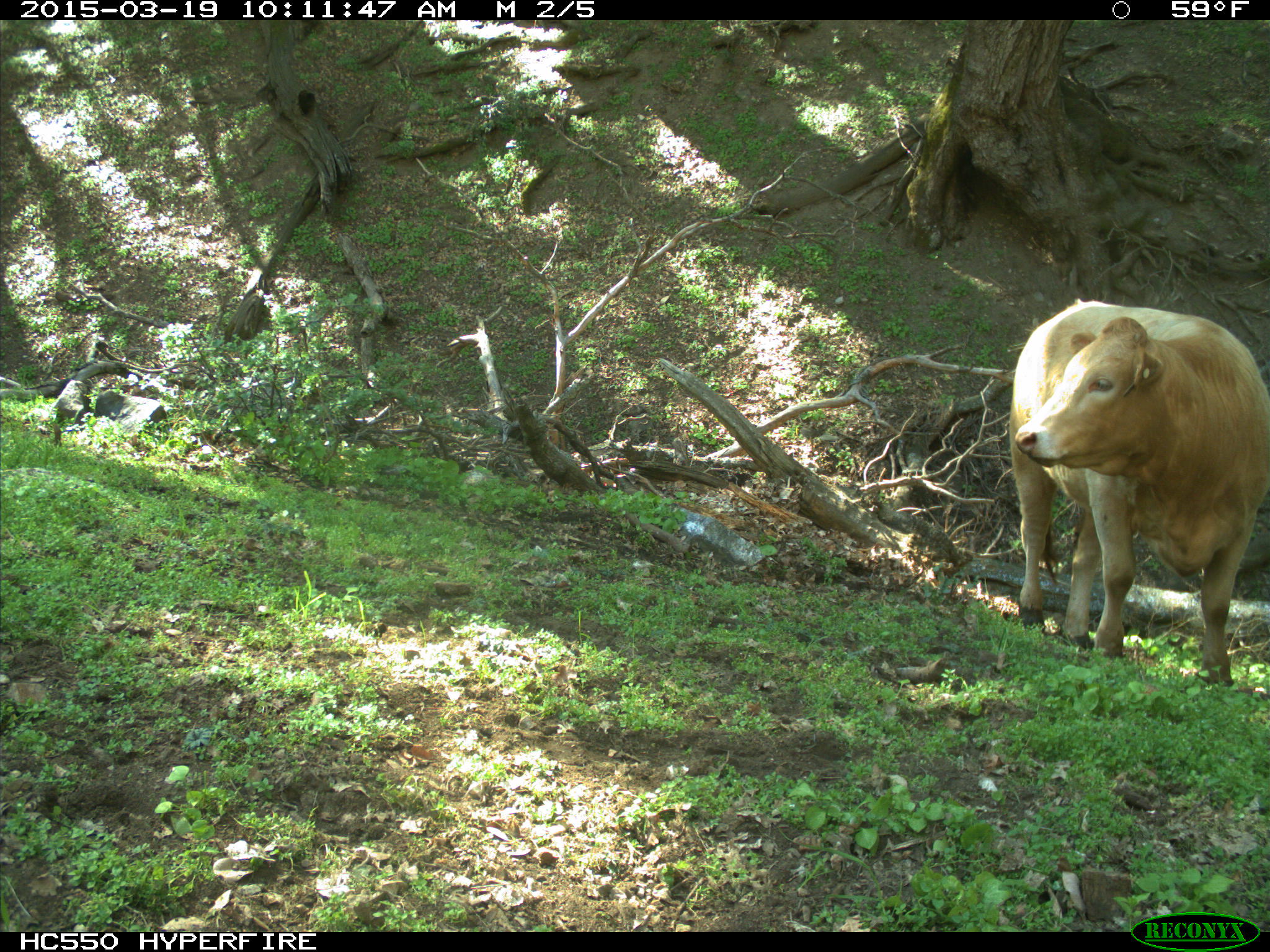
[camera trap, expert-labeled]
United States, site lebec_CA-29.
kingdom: Animalia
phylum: Chordata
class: Mammalia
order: Artiodactyla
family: Bovidae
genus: Bos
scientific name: Bos taurus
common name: domestic cow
Bos taurus (domestic cow).